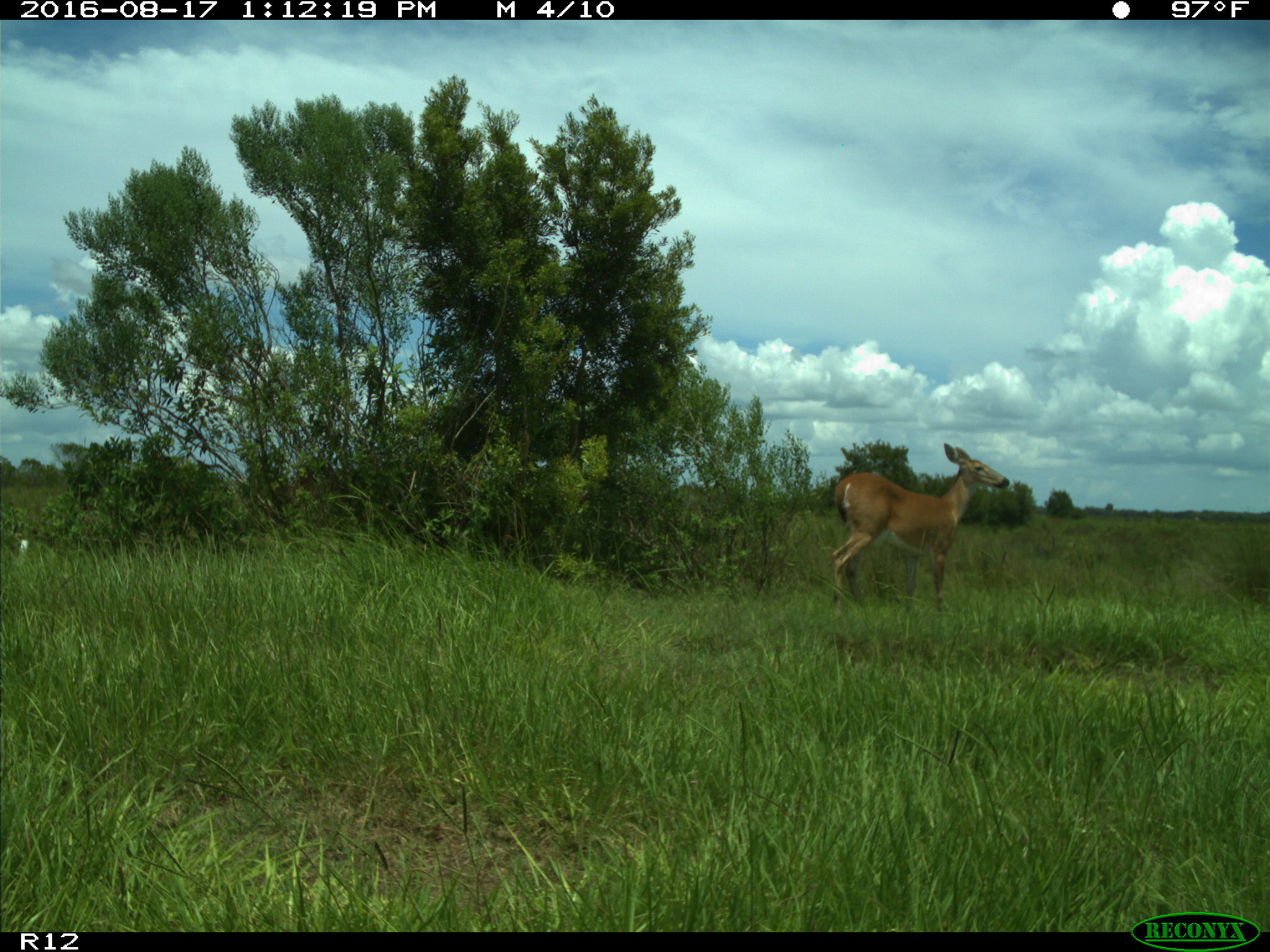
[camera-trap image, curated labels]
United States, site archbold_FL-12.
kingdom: Animalia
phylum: Chordata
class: Mammalia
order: Artiodactyla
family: Cervidae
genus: Odocoileus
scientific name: Odocoileus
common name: deer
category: unidentified deer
Unidentified deer (deer) (Odocoileus).